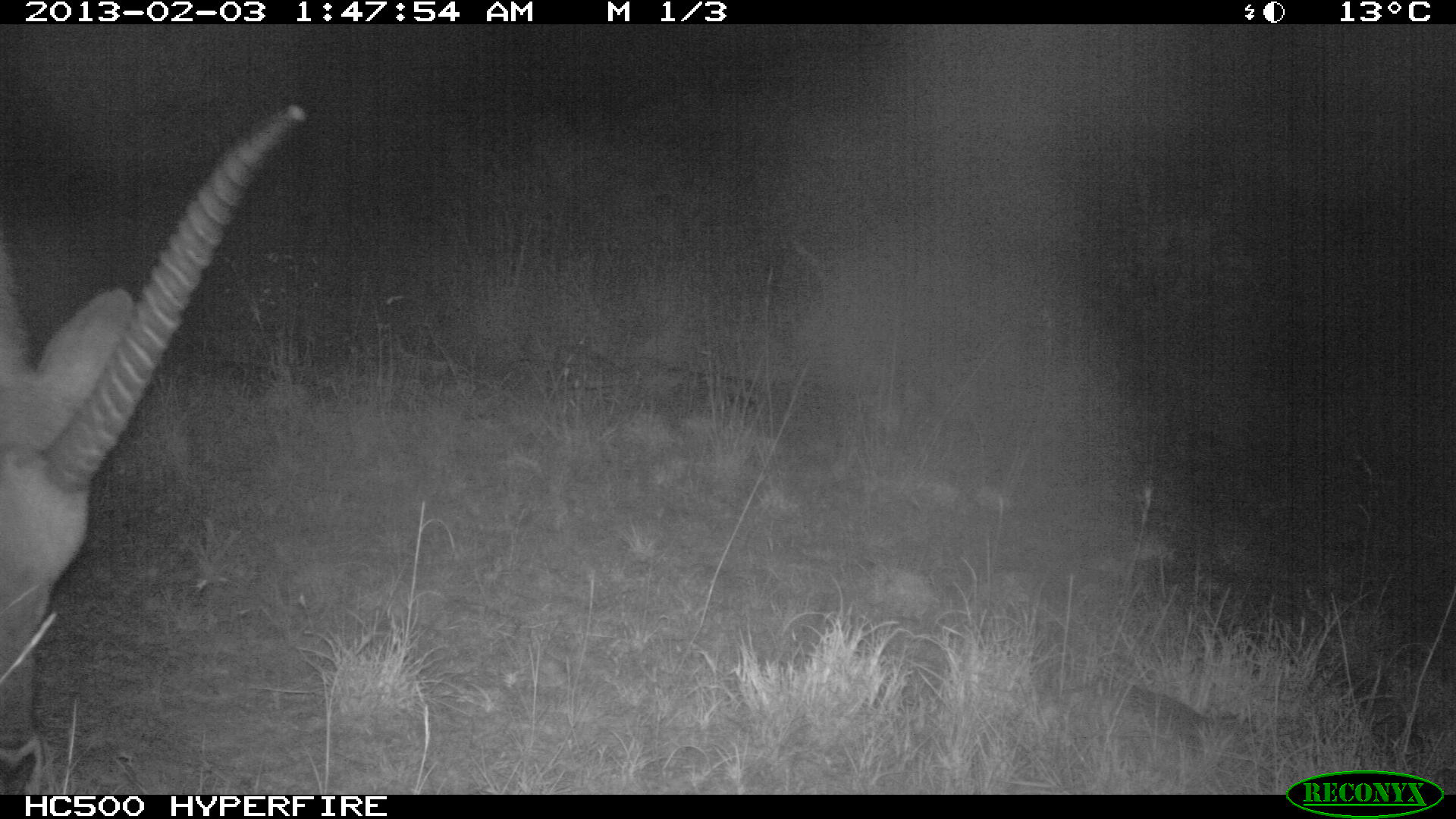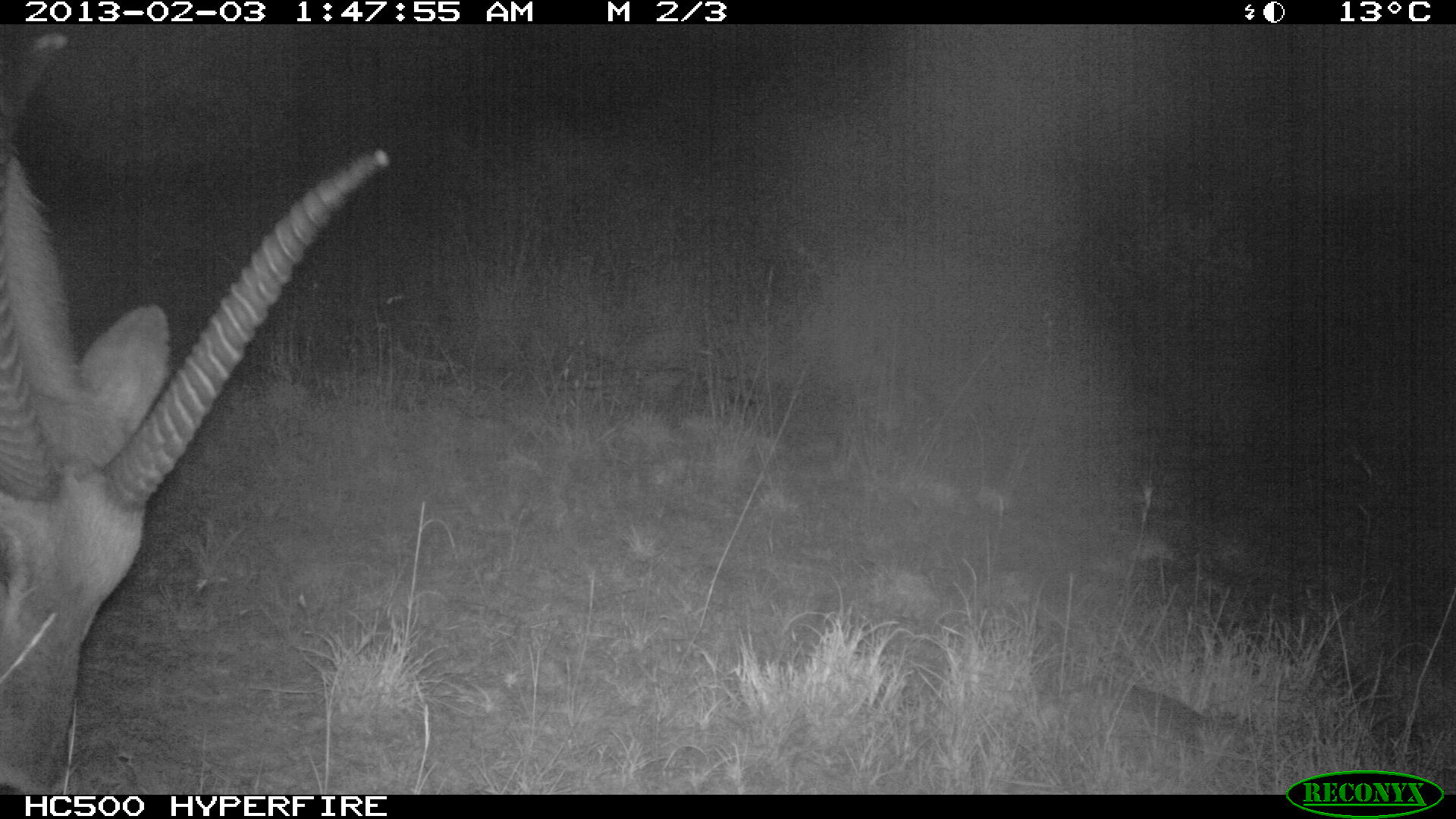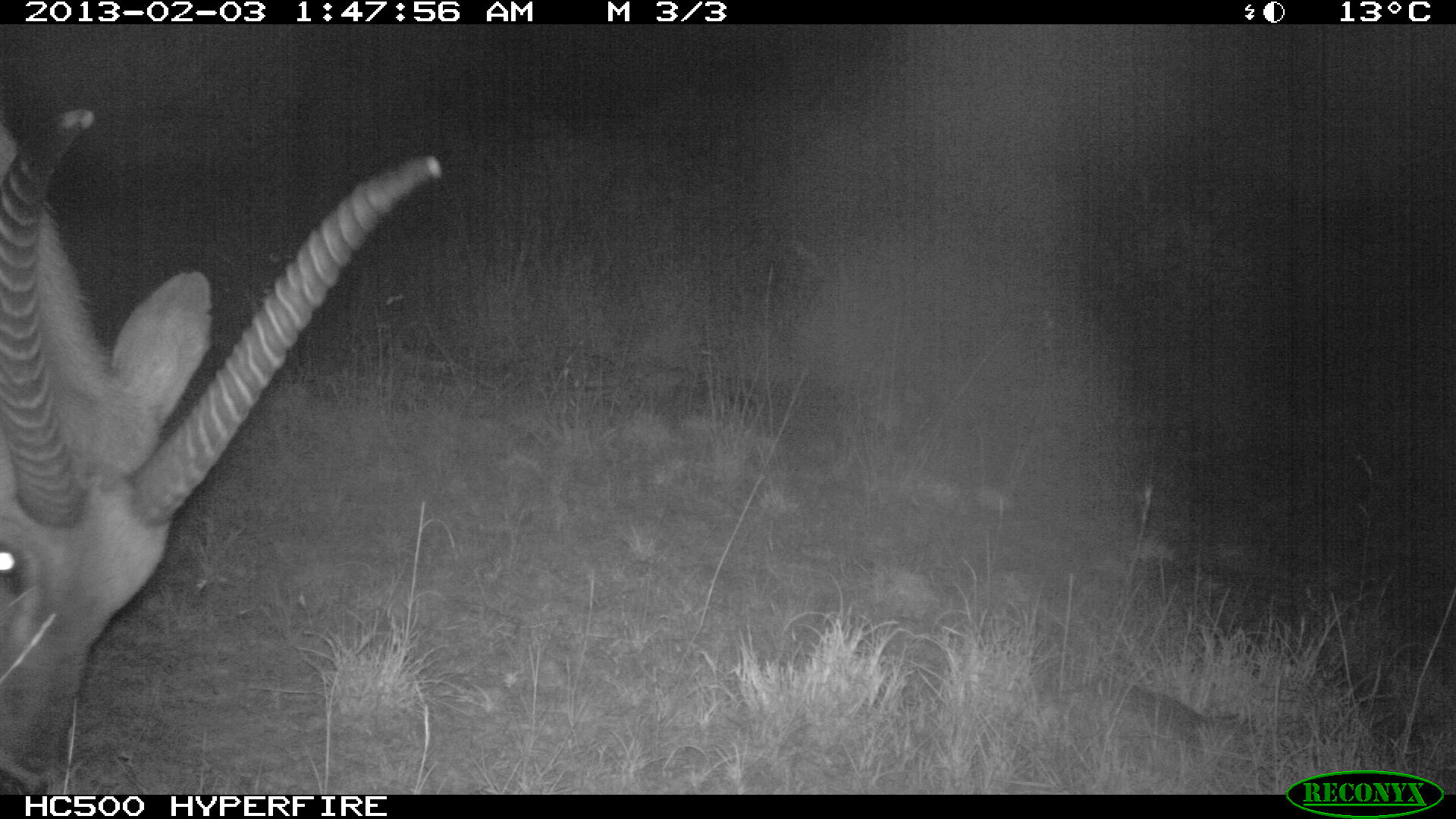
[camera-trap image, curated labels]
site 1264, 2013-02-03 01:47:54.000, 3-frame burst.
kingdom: Animalia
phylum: Chordata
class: Mammalia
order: Artiodactyla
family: Bovidae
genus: Tragelaphus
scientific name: Tragelaphus oryx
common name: eland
Tragelaphus oryx (eland), count 1.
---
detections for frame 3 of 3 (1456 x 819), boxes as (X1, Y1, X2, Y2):
tragelaphus oryx: (0, 84, 436, 792)